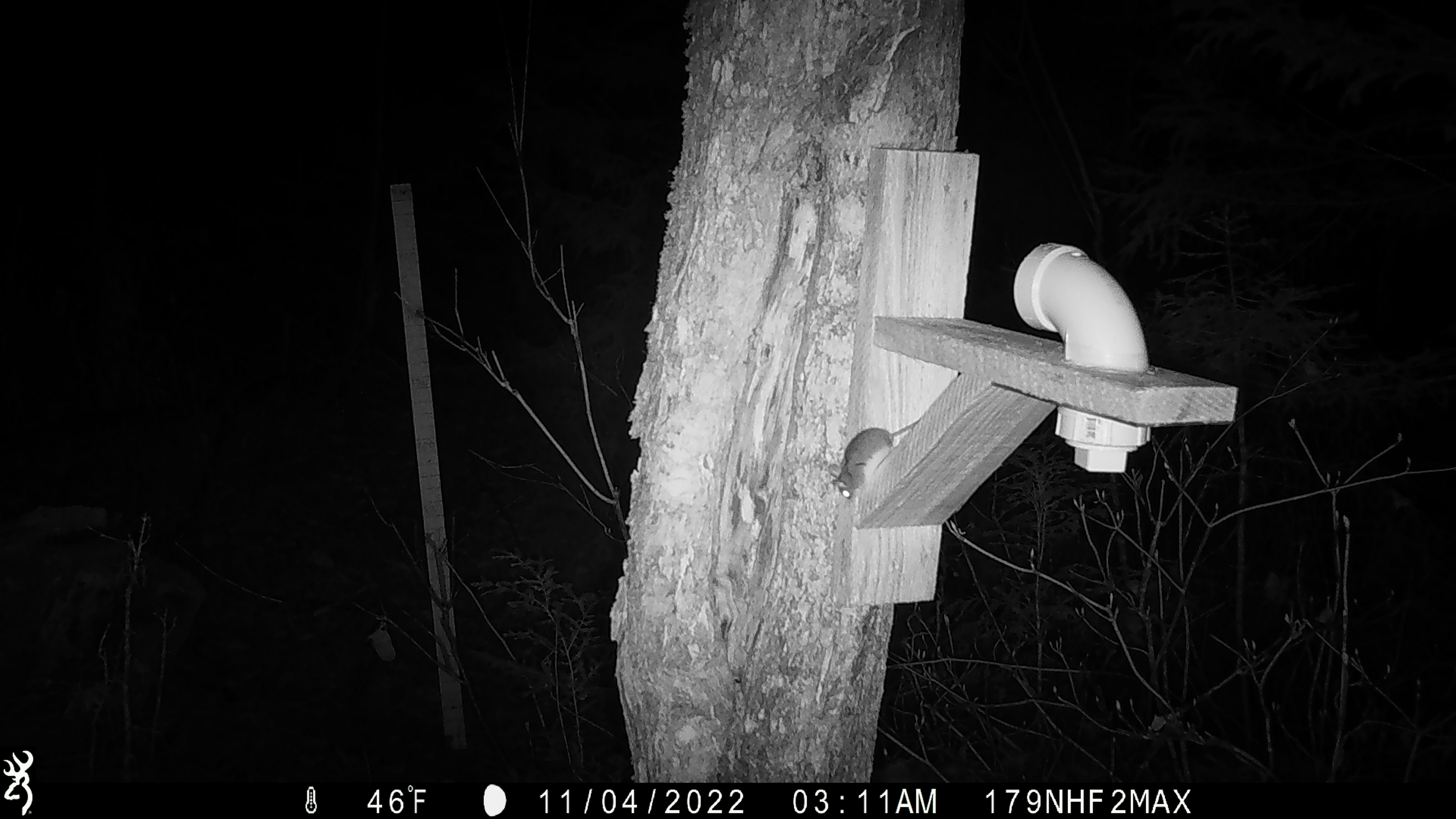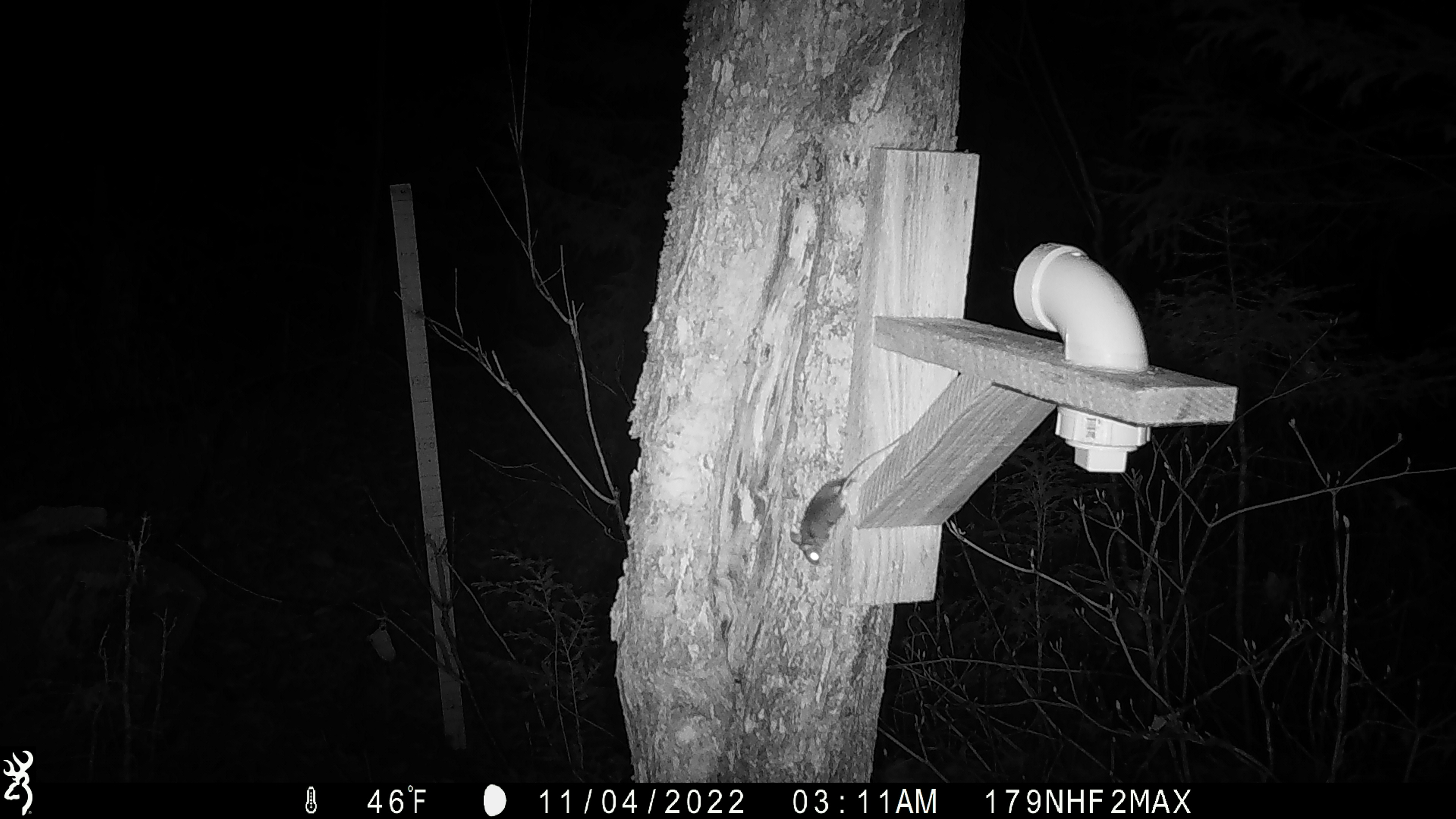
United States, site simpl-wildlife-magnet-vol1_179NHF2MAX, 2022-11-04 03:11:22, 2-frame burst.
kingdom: Animalia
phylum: Chordata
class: Mammalia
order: Rodentia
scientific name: Rodentia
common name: mouse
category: mouse sp.